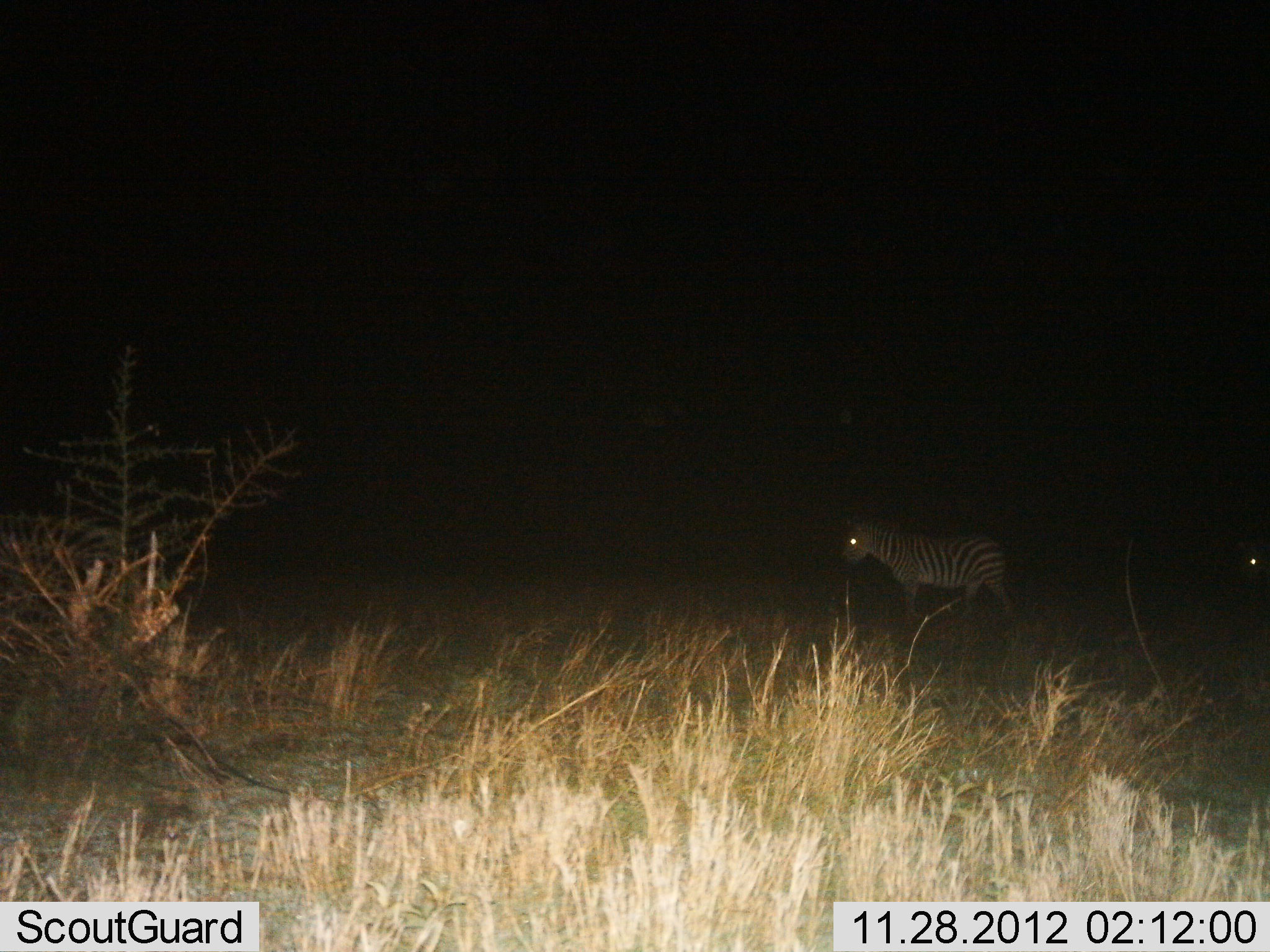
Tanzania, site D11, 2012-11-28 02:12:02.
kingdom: Animalia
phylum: Chordata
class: Mammalia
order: Perissodactyla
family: Equidae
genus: Equus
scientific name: Equus quagga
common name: plains zebra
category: zebra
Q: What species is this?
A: Zebra (plains zebra) (Equus quagga).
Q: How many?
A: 2.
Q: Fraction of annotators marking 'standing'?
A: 20%.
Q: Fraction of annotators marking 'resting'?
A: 0%.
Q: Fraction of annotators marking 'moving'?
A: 80%.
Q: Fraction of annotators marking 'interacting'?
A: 0%.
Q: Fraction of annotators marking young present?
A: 0%.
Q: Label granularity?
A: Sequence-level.